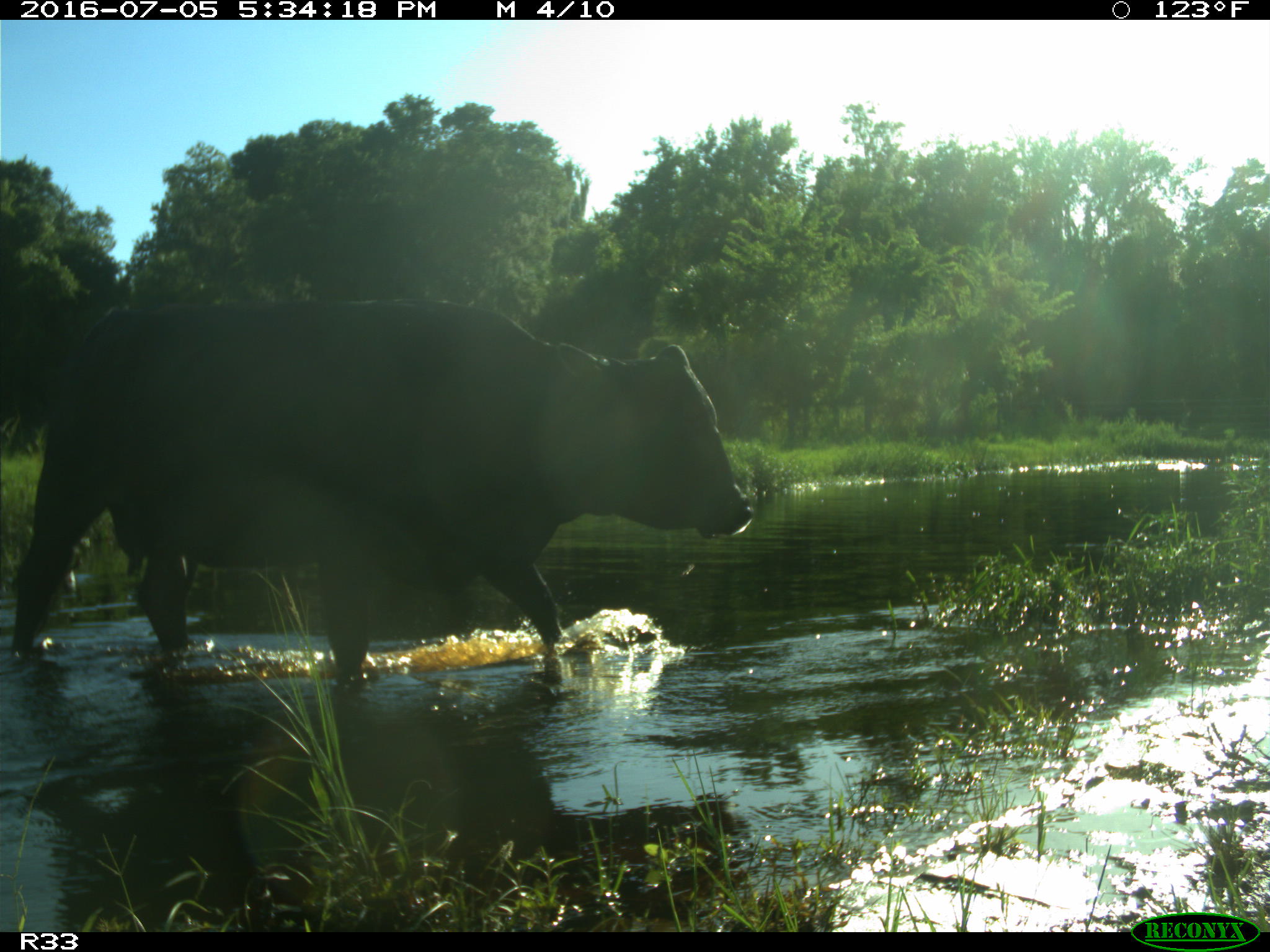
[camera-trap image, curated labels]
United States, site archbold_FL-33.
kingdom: Animalia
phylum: Chordata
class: Mammalia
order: Artiodactyla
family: Bovidae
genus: Bos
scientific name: Bos taurus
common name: domestic cow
Bos taurus (domestic cow).